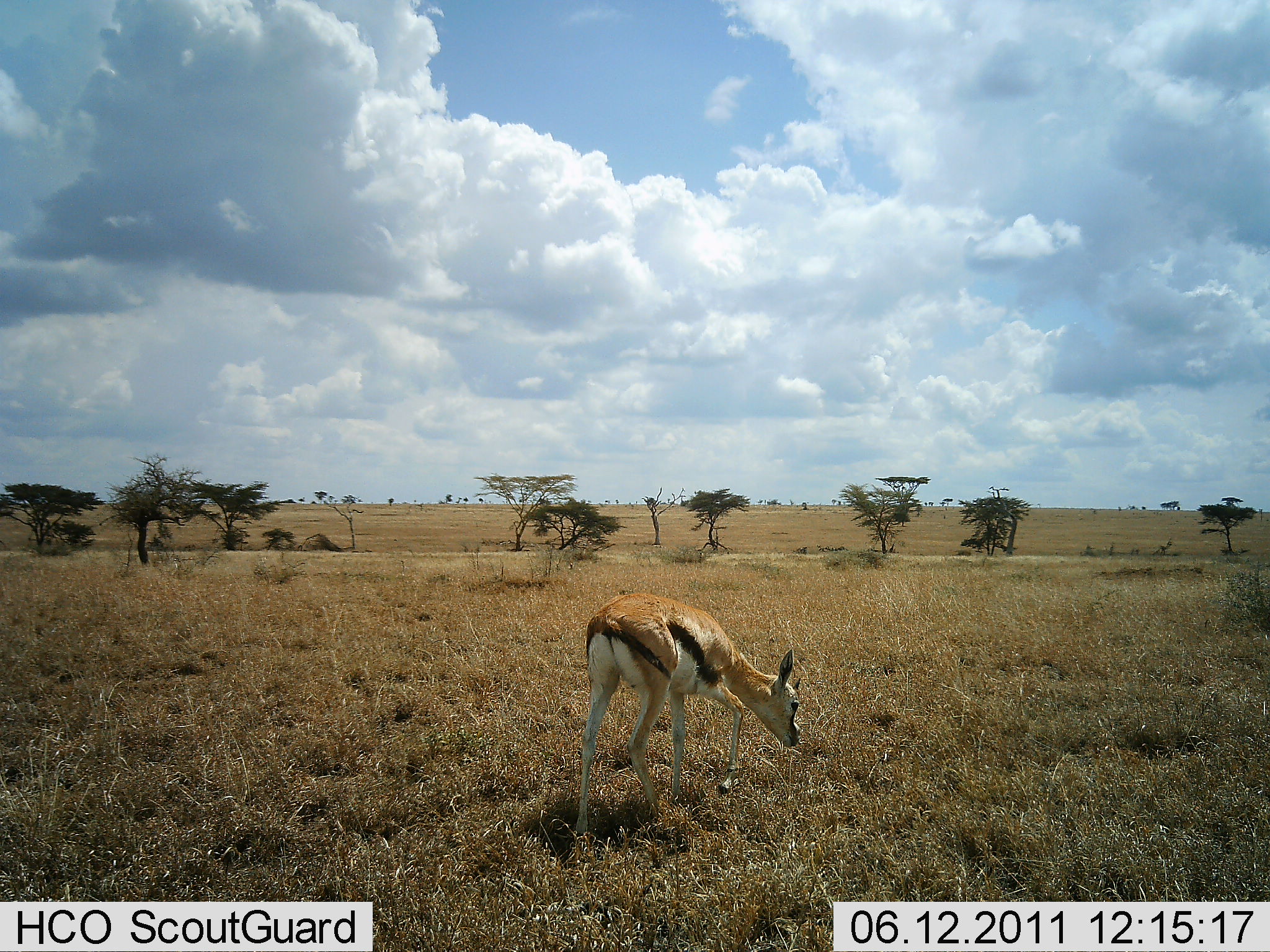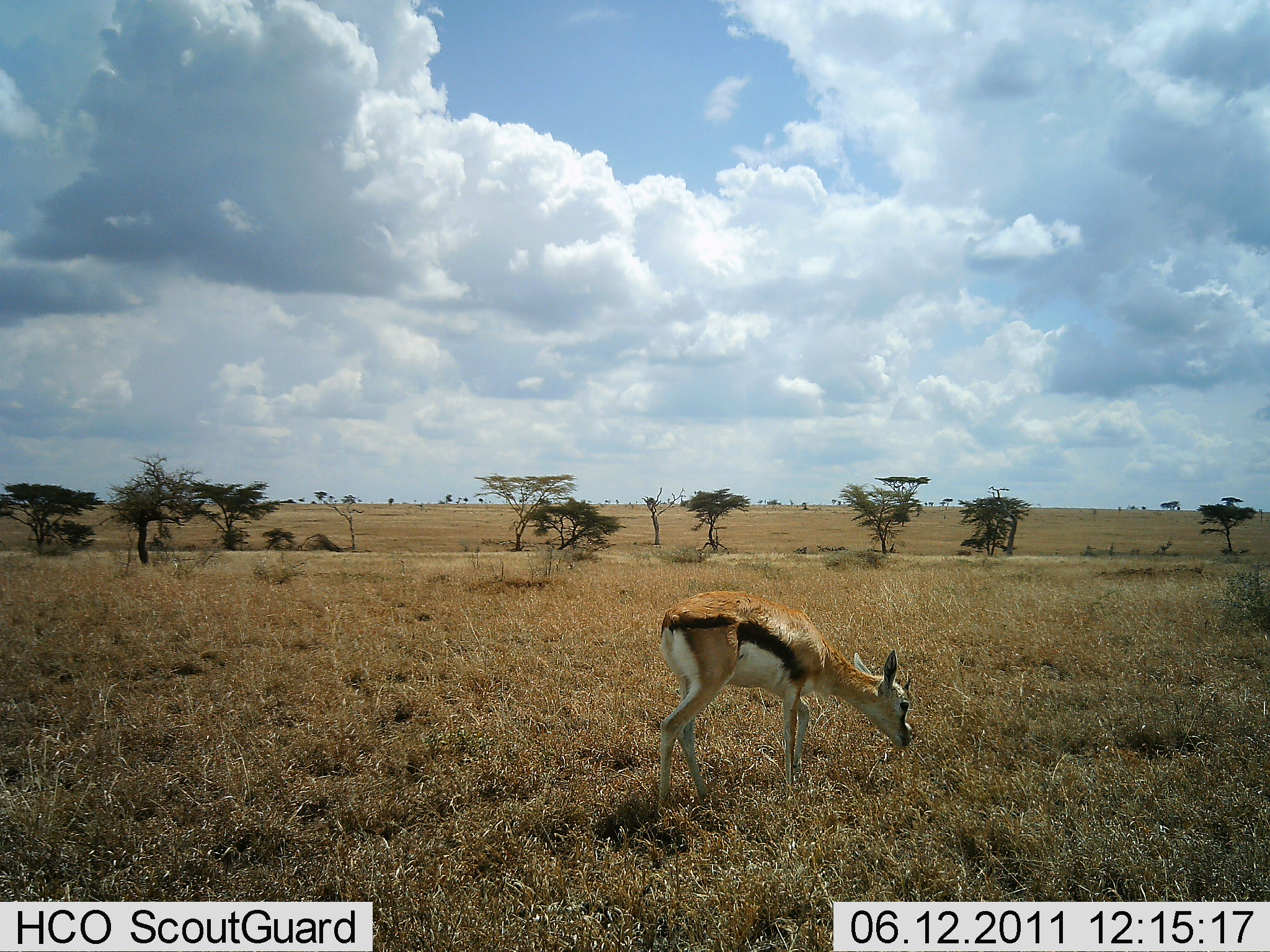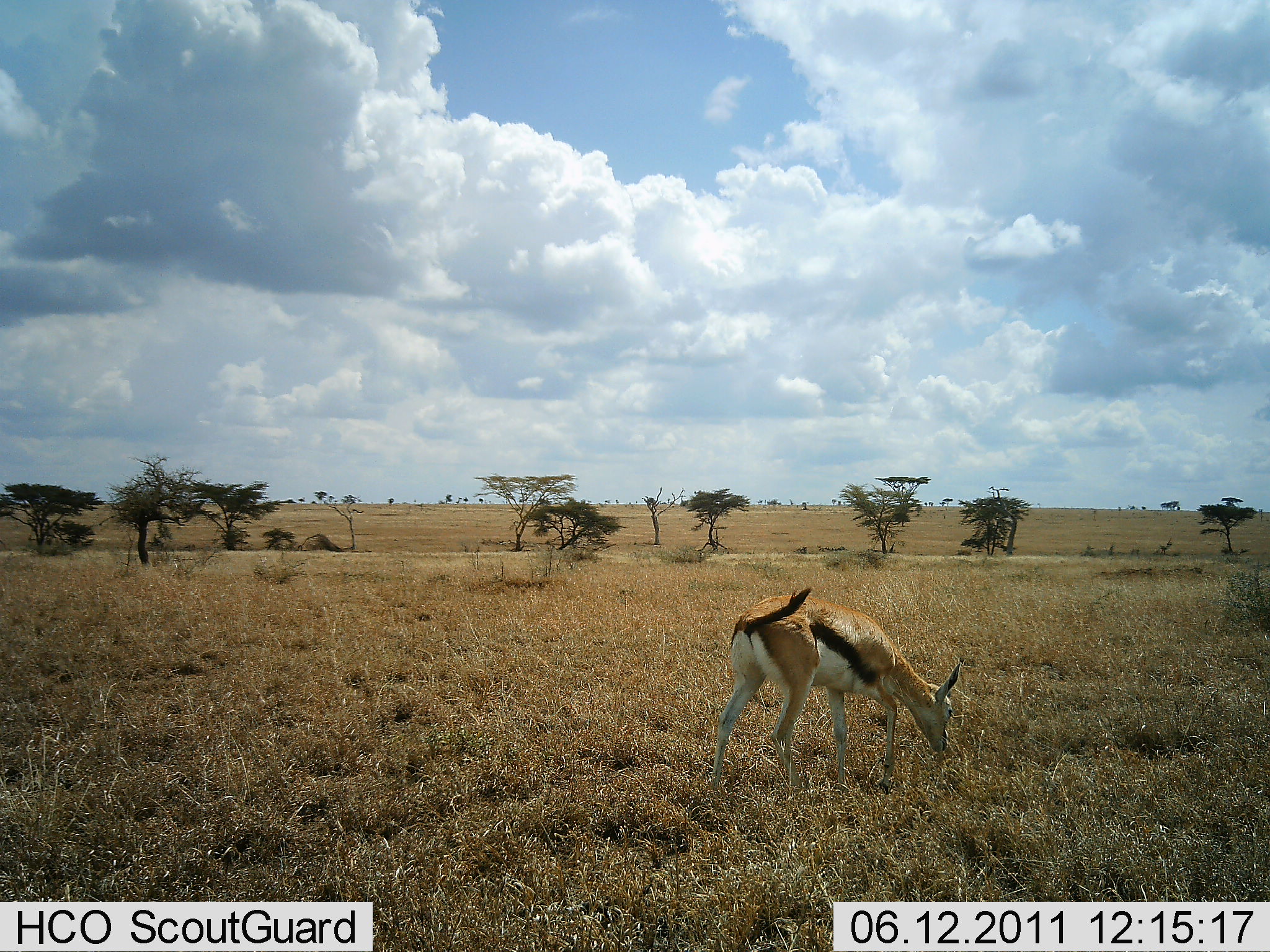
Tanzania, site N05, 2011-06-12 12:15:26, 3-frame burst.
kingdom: Animalia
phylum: Chordata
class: Mammalia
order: Artiodactyla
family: Bovidae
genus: Eudorcas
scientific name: Eudorcas thomsonii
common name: thomson's gazelle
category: gazellethomsons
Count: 1.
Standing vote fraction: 30%.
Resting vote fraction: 0%.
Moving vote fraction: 70%.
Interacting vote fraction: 0%.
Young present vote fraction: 0%.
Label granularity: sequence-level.